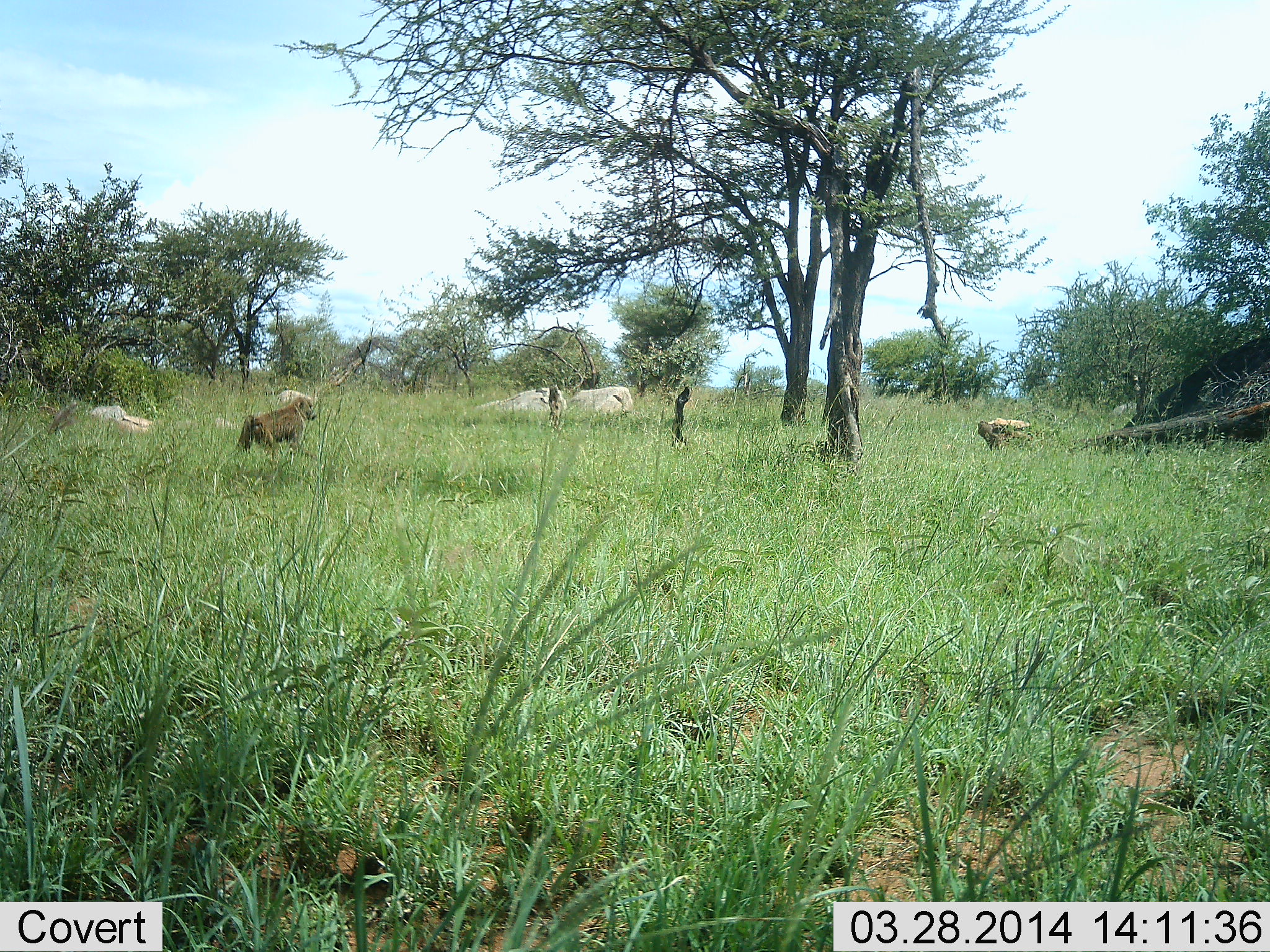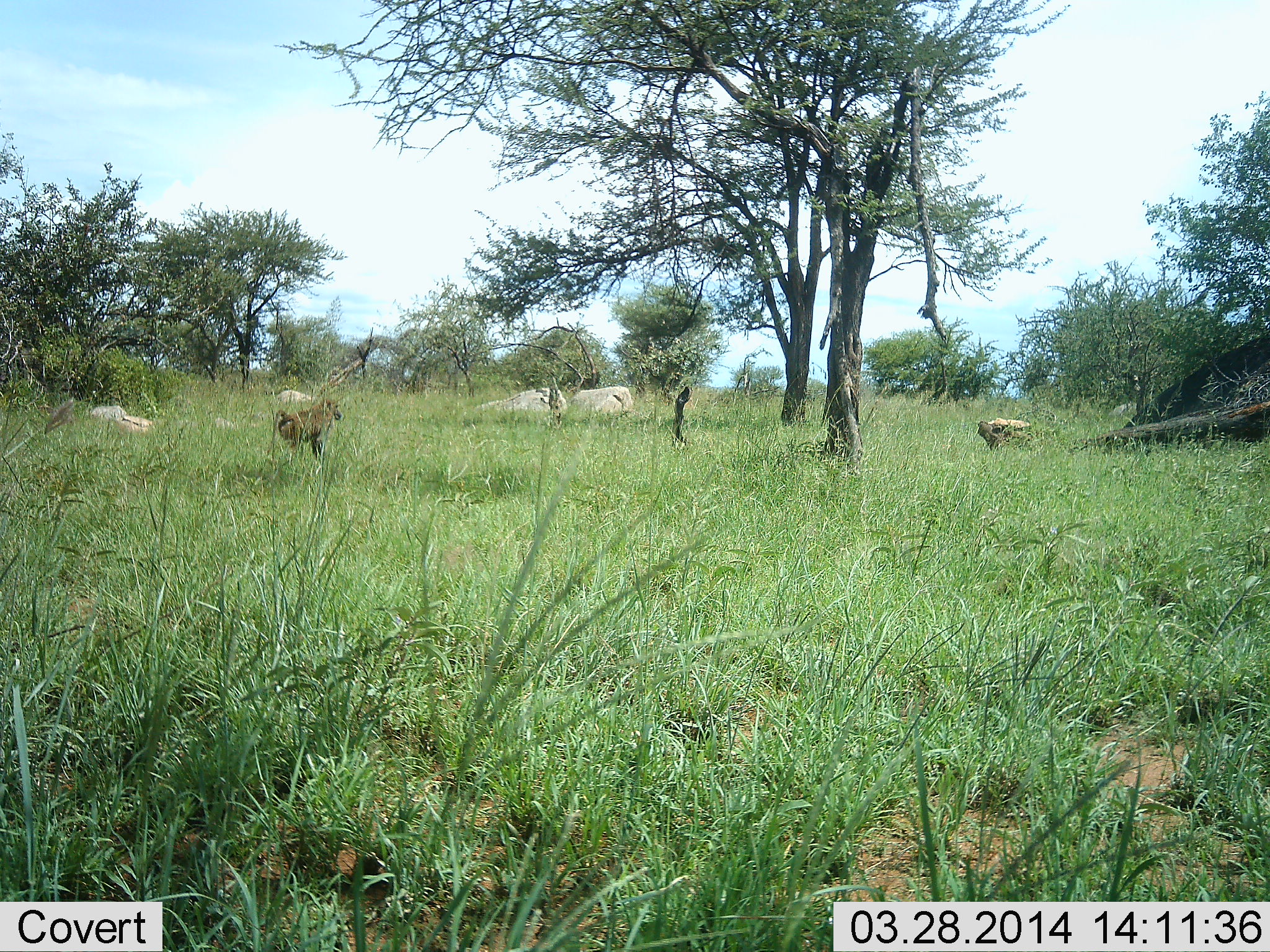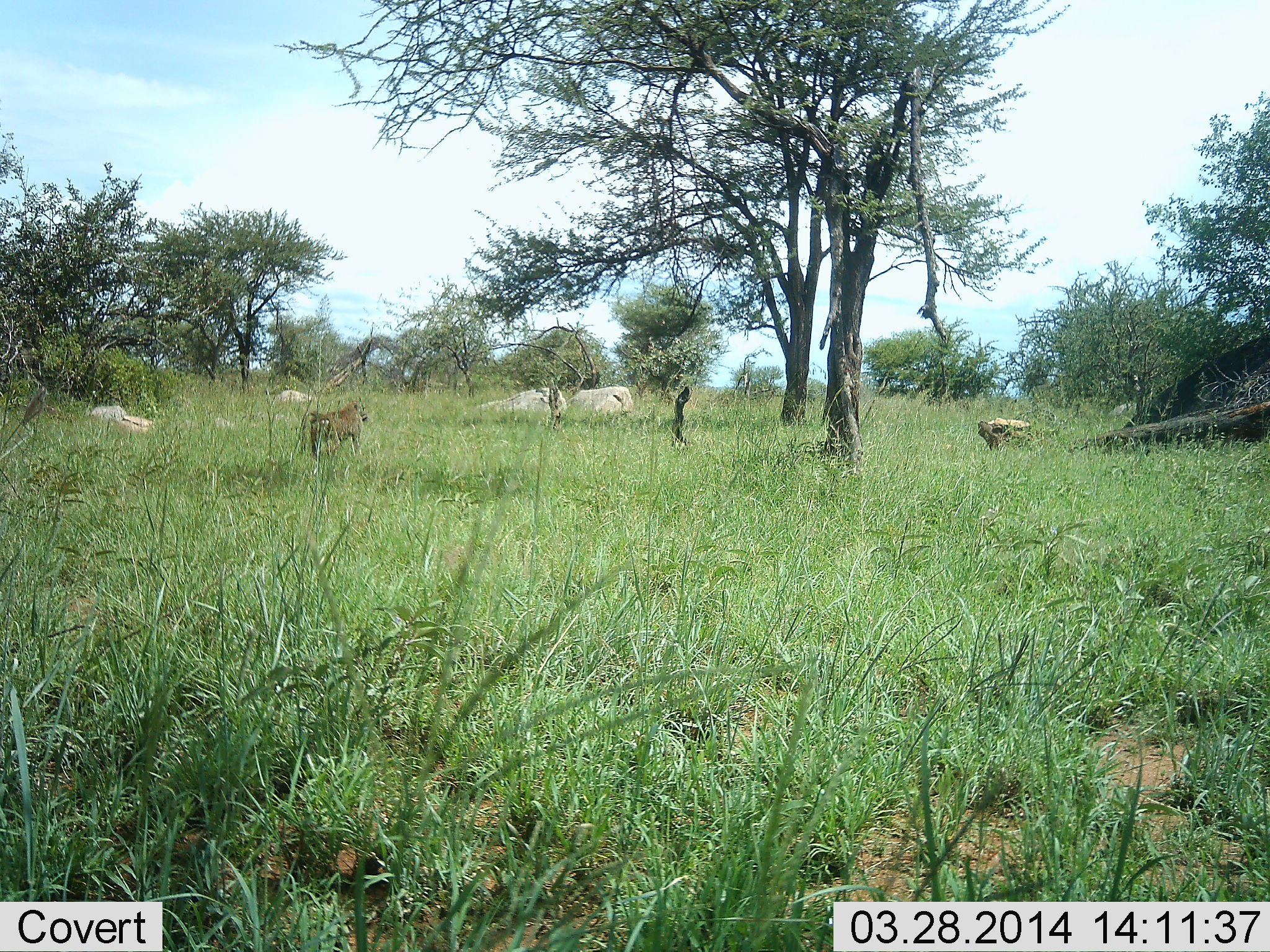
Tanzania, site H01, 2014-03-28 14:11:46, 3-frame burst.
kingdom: Animalia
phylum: Chordata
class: Mammalia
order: Primates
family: Cercopithecidae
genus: Papio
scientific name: Papio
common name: baboon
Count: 1.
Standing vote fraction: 0%.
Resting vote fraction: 0%.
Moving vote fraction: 100%.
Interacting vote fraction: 0%.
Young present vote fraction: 0%.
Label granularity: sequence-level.